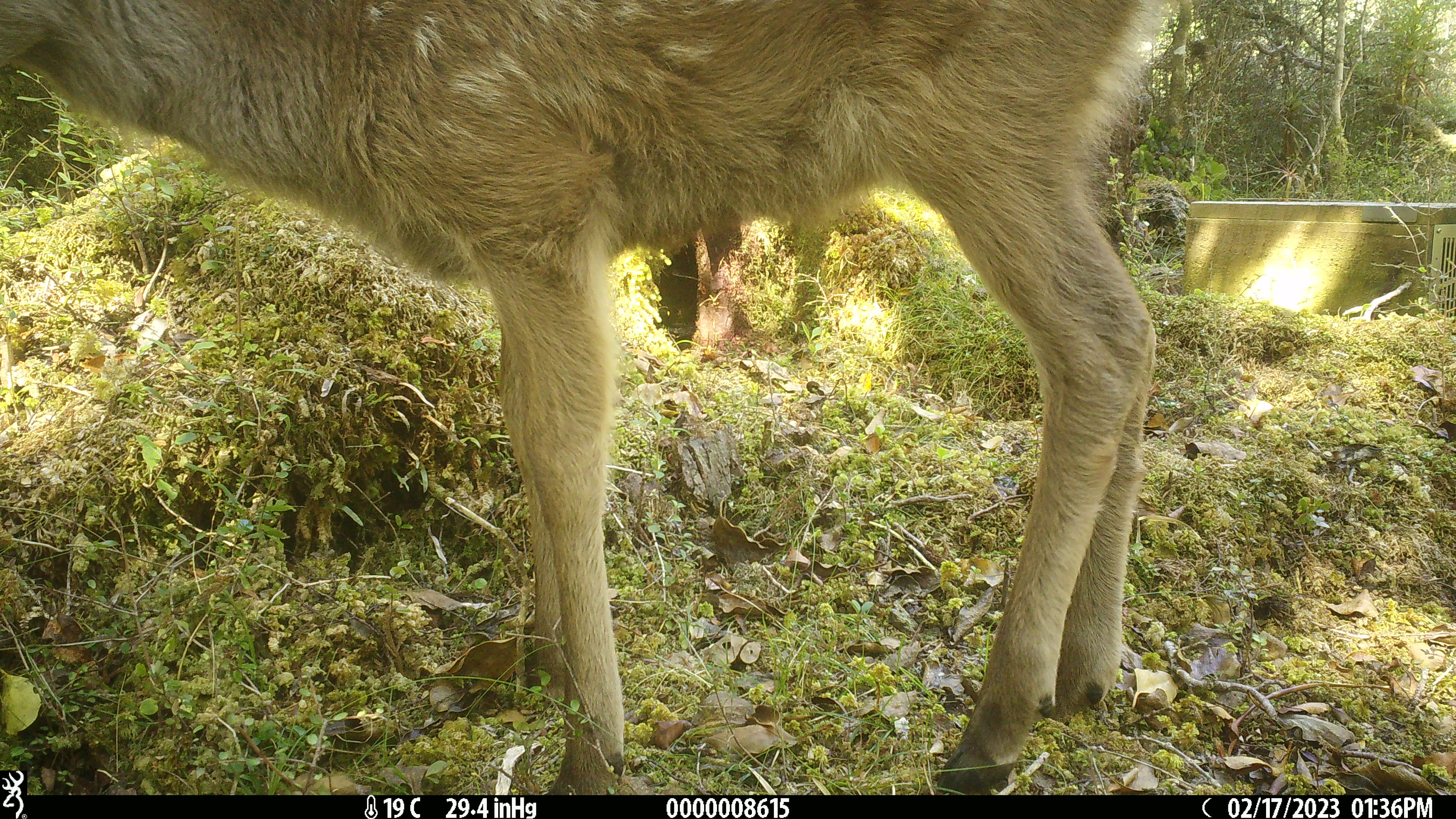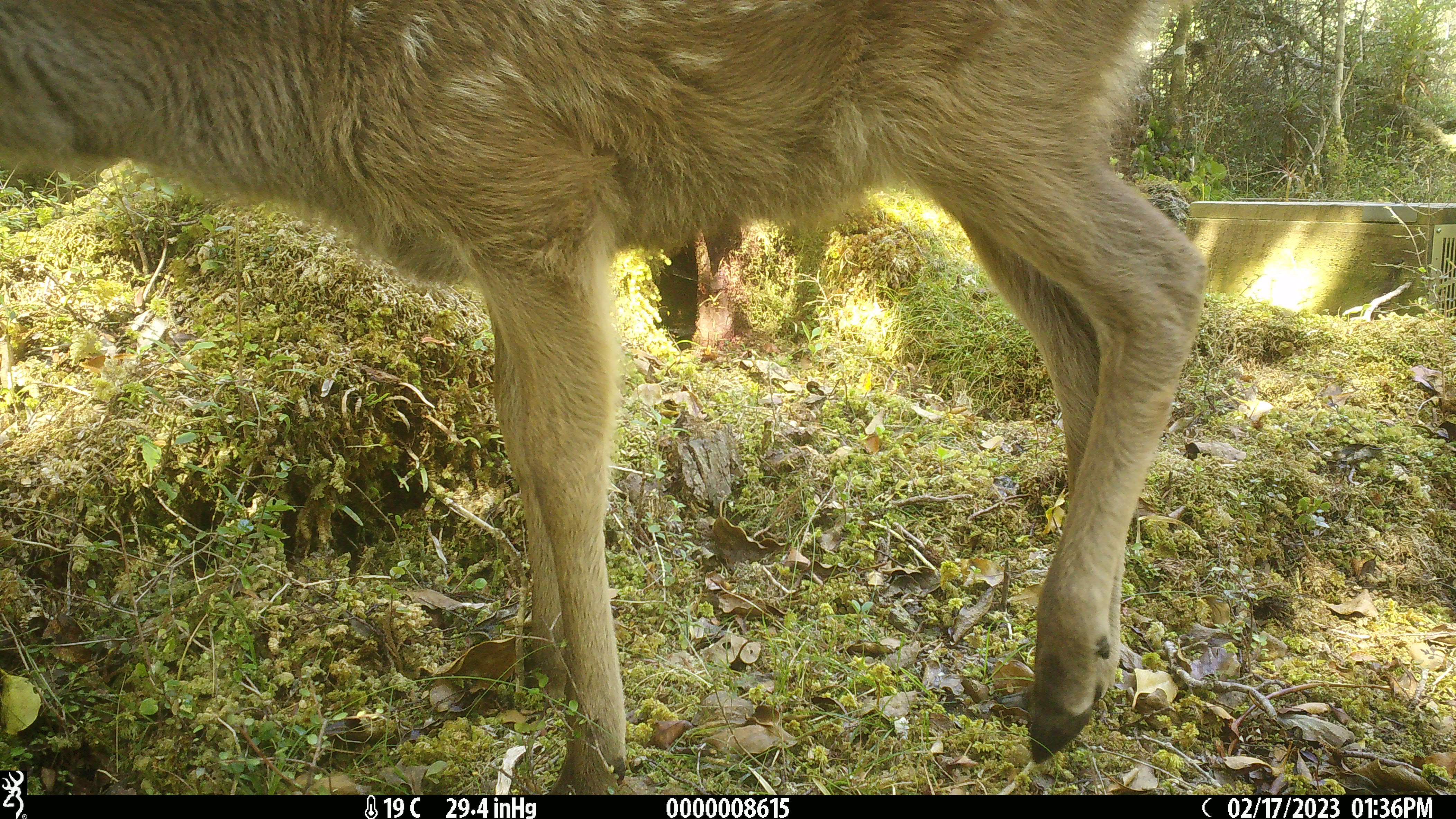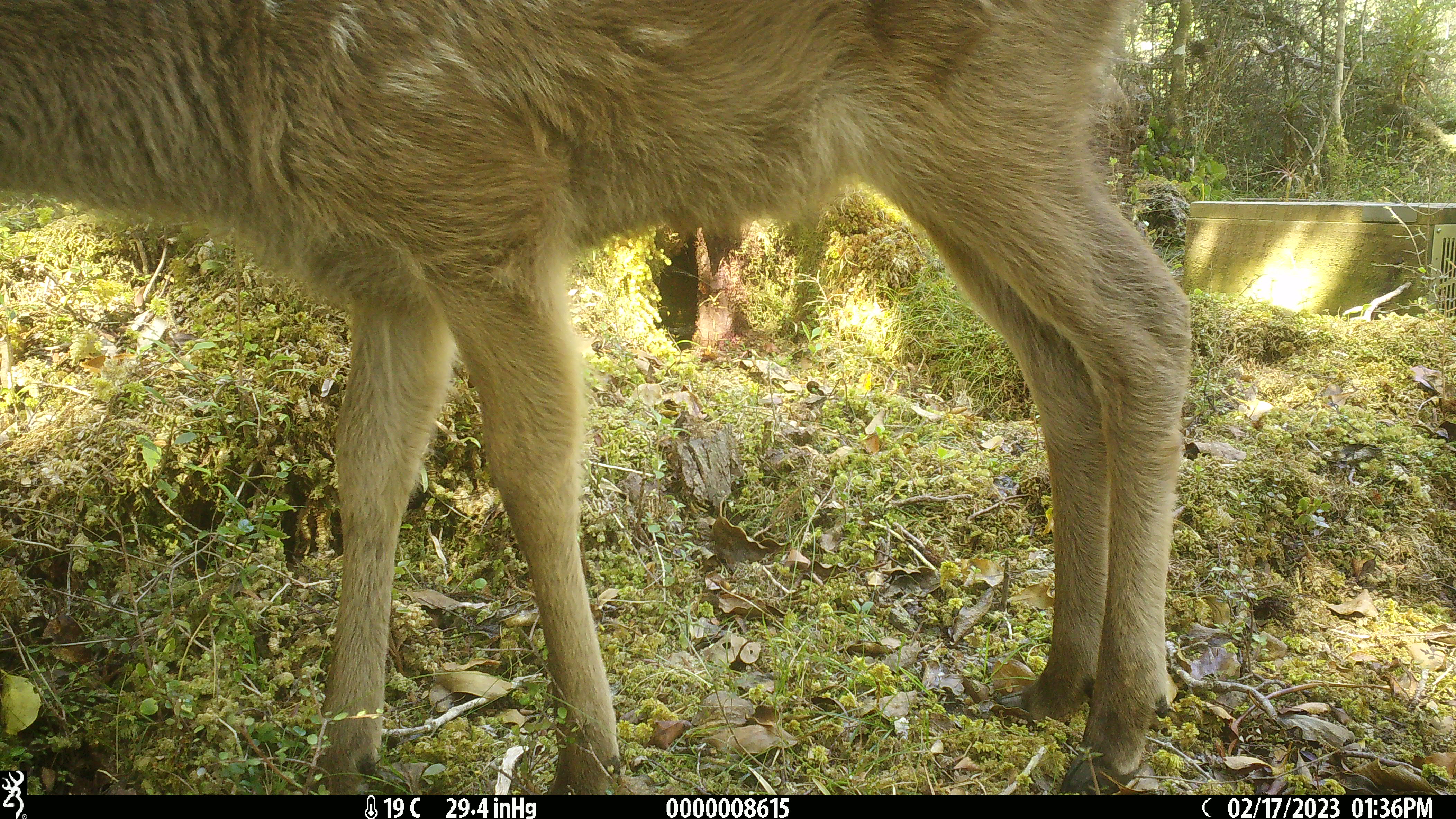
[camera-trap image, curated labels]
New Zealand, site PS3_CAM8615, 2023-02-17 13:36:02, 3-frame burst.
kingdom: Animalia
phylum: Chordata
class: Mammalia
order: Artiodactyla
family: Cervidae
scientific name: Cervidae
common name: deer